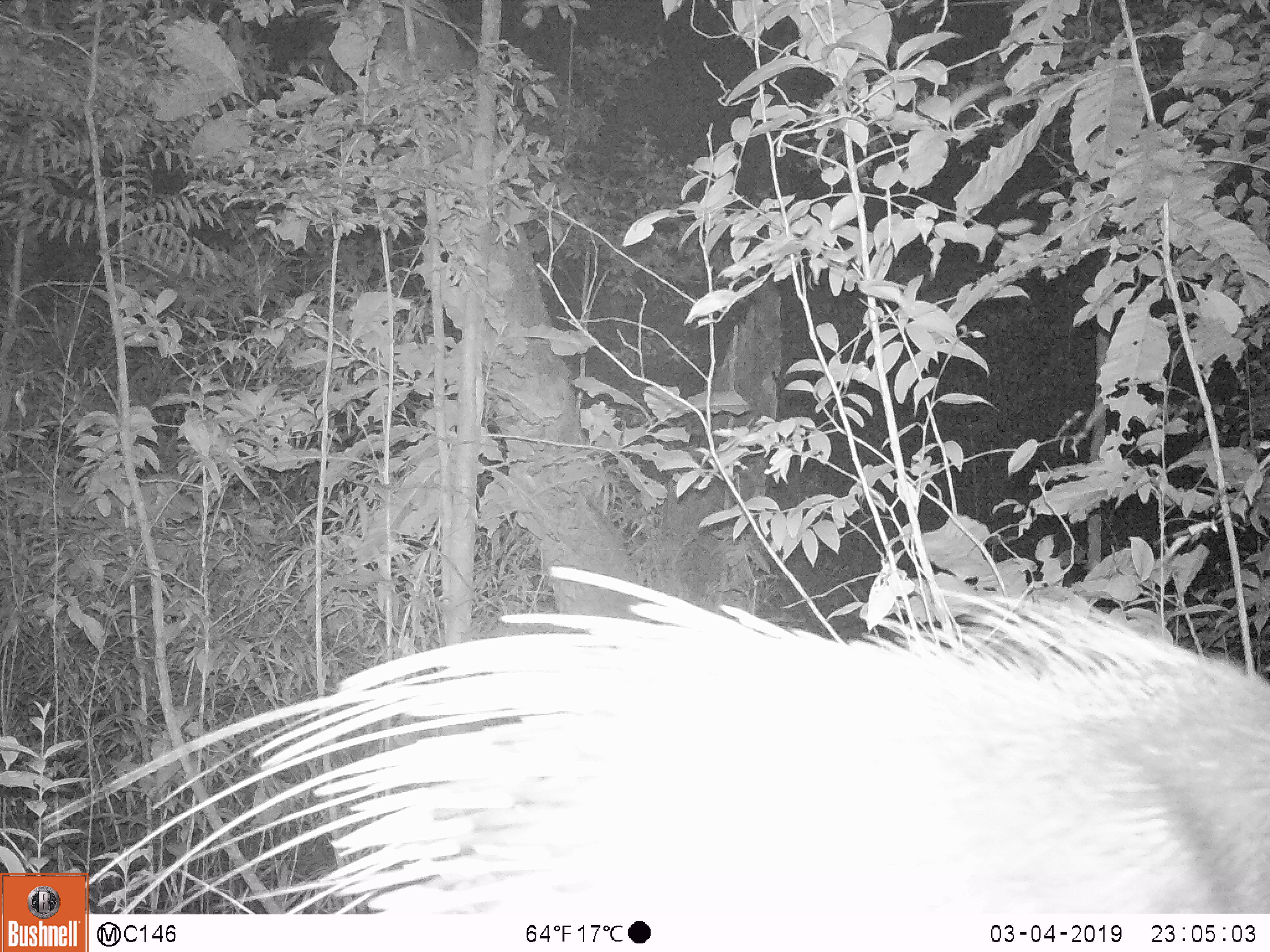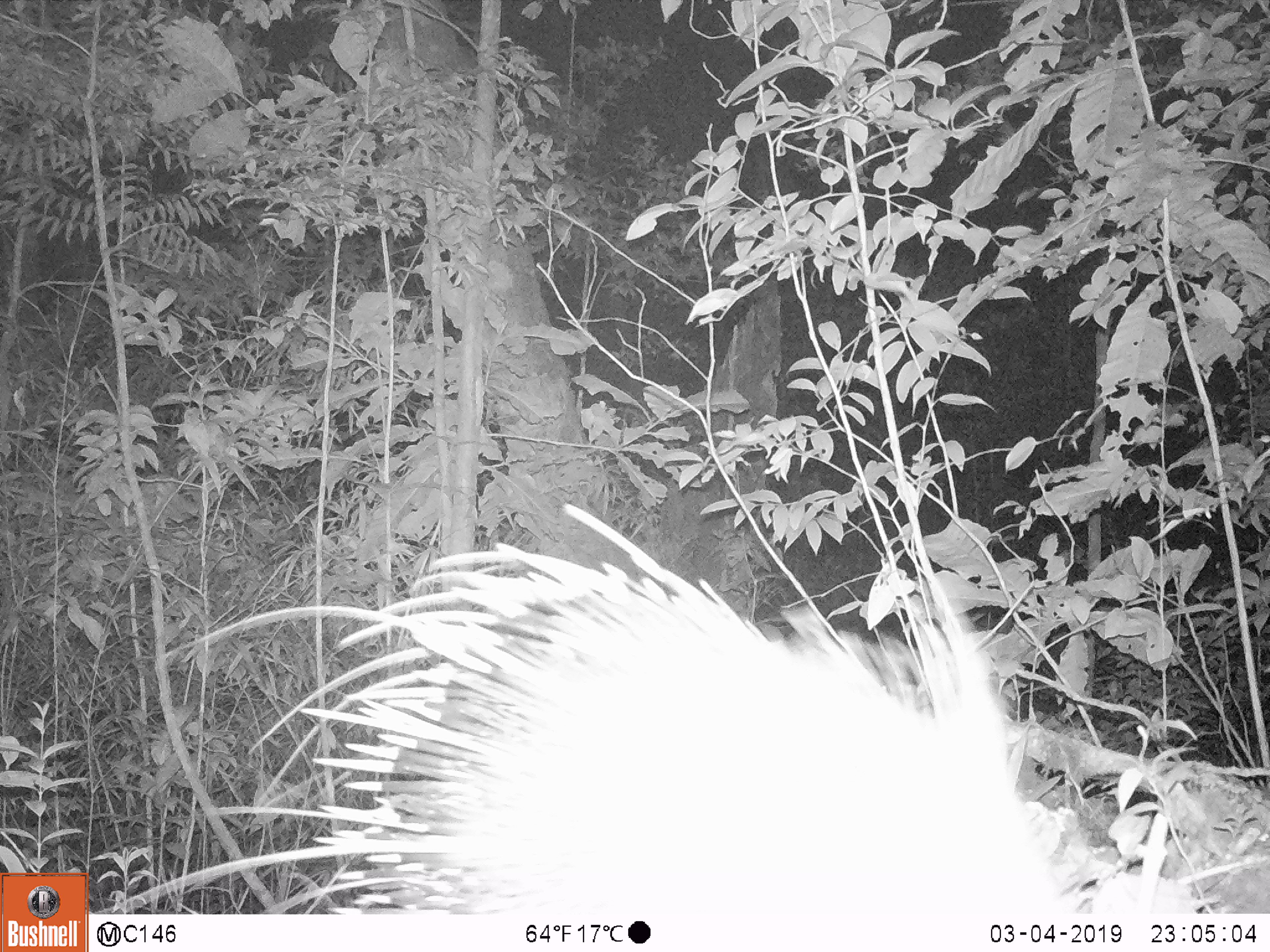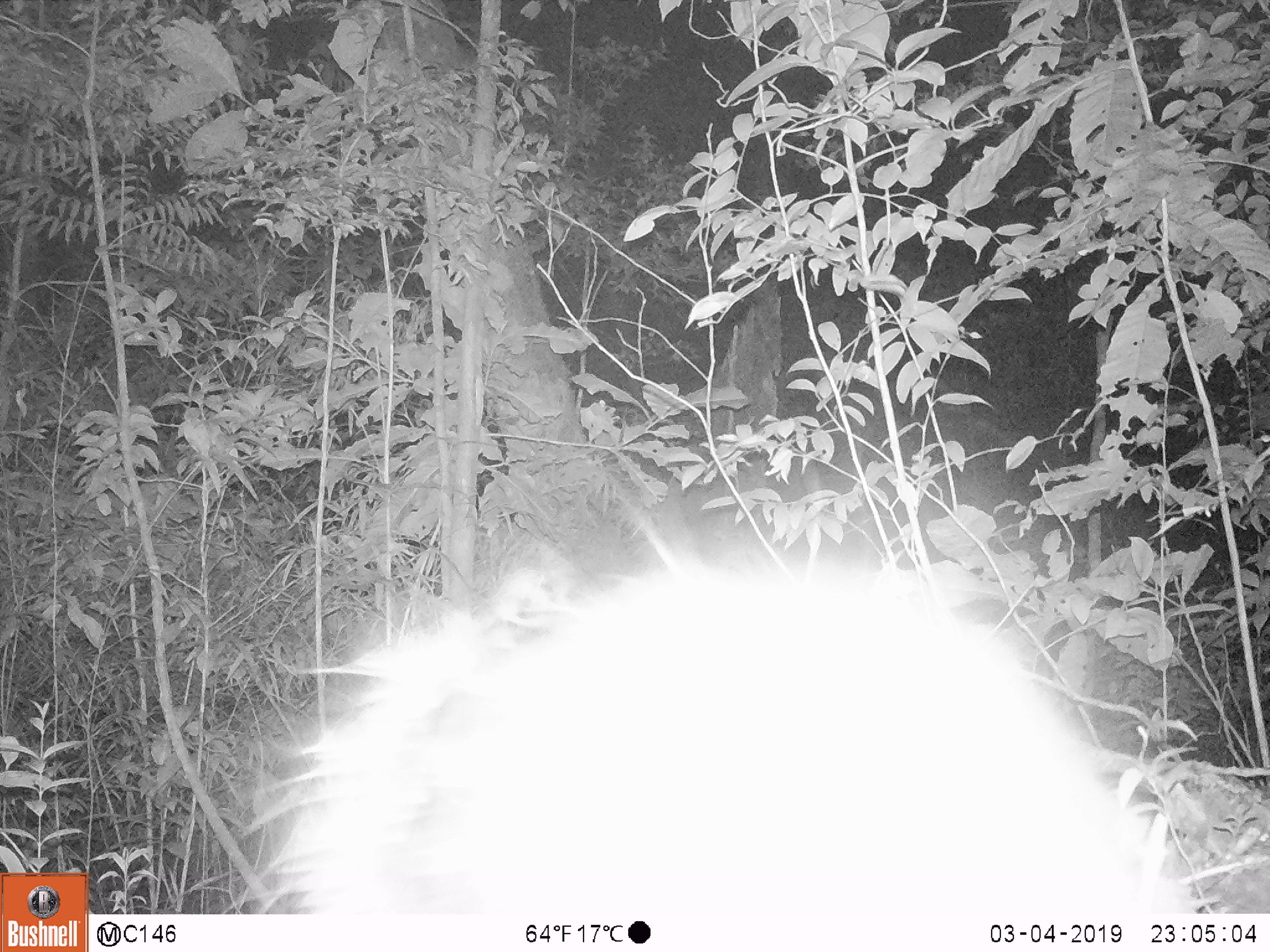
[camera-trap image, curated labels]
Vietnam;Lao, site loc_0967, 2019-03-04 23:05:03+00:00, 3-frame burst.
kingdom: Animalia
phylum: Chordata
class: Mammalia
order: Rodentia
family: Hystricidae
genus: Hystrix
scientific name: Hystrix brachyura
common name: malayan porcupine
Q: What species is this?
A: Malayan porcupine (Hystrix brachyura).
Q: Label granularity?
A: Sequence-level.